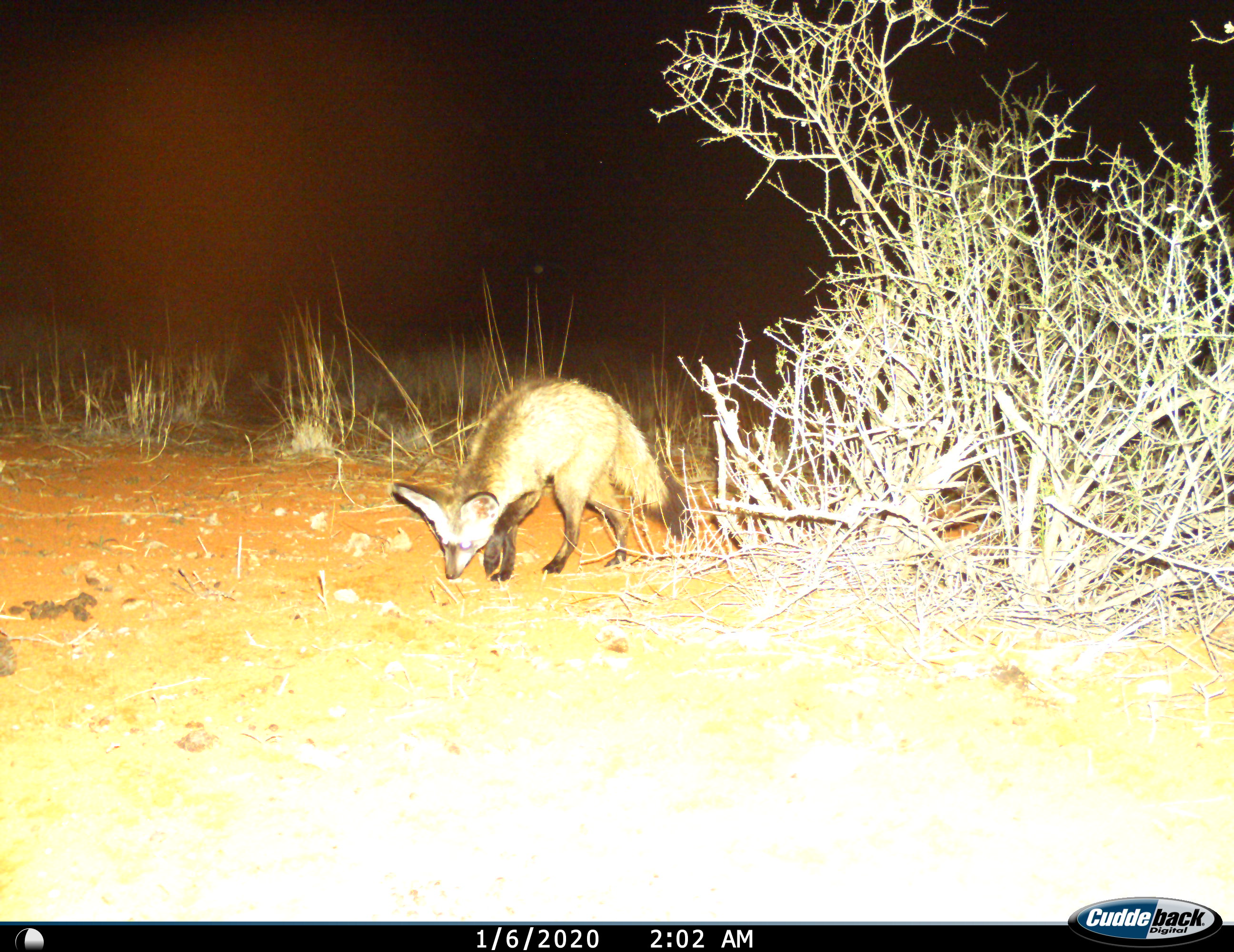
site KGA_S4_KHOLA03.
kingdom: Animalia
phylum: Chordata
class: Mammalia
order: Carnivora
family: Canidae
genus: Otocyon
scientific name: Otocyon megalotis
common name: bat-eared fox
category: foxbateared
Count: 1.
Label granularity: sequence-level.